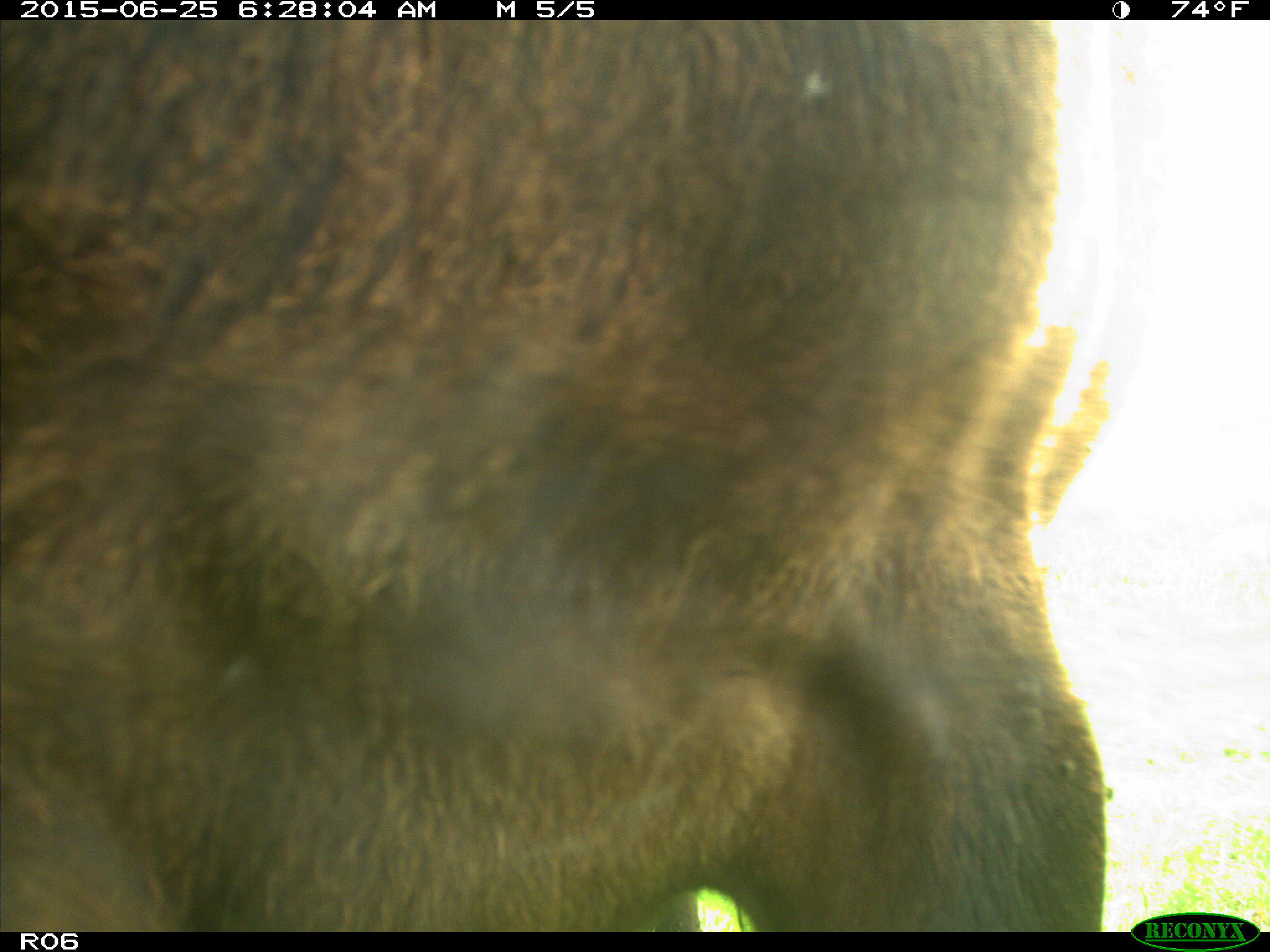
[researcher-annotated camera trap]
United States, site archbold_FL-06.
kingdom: Animalia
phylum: Chordata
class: Mammalia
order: Artiodactyla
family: Bovidae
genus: Bos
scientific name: Bos taurus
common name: domestic cow